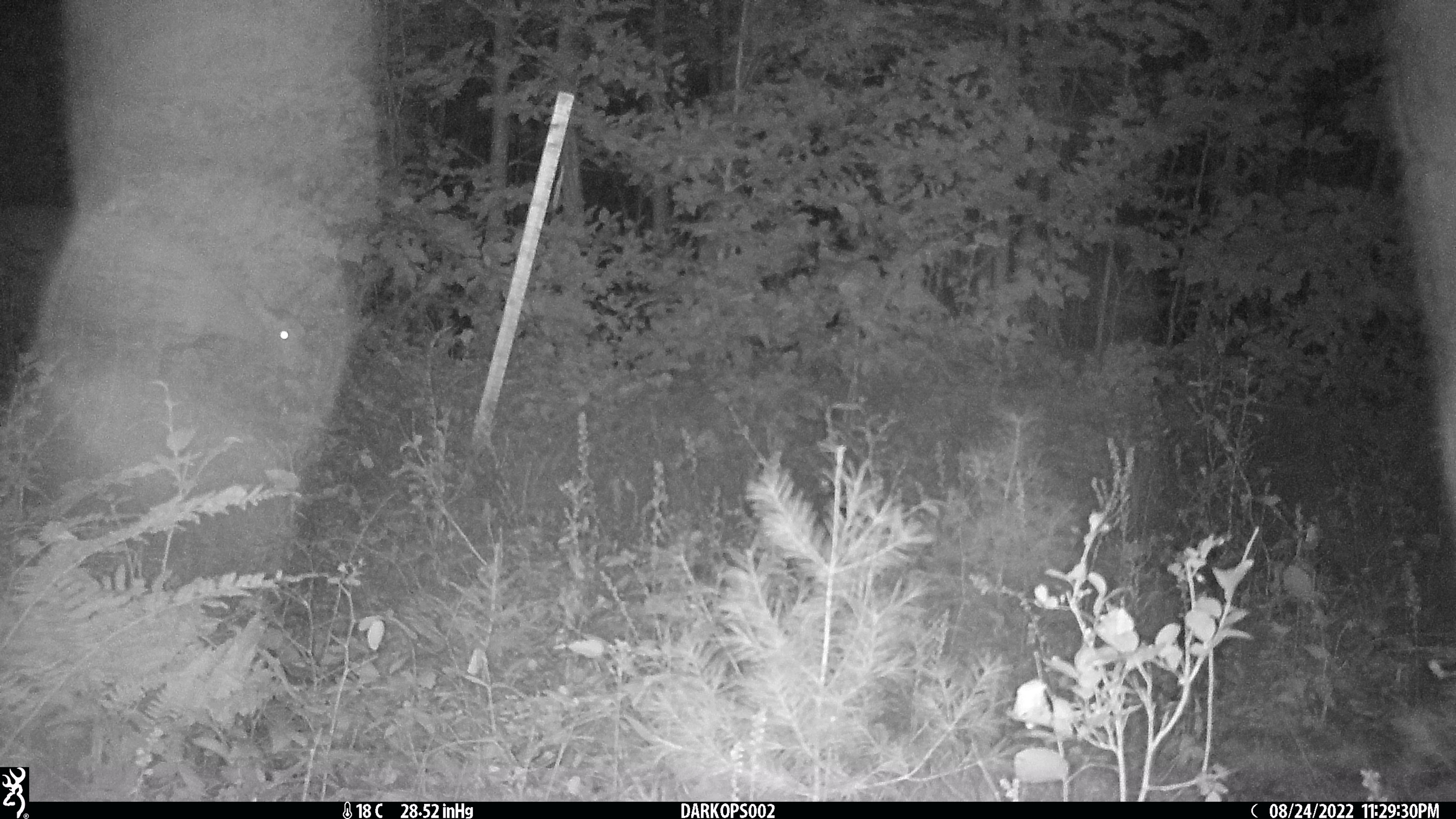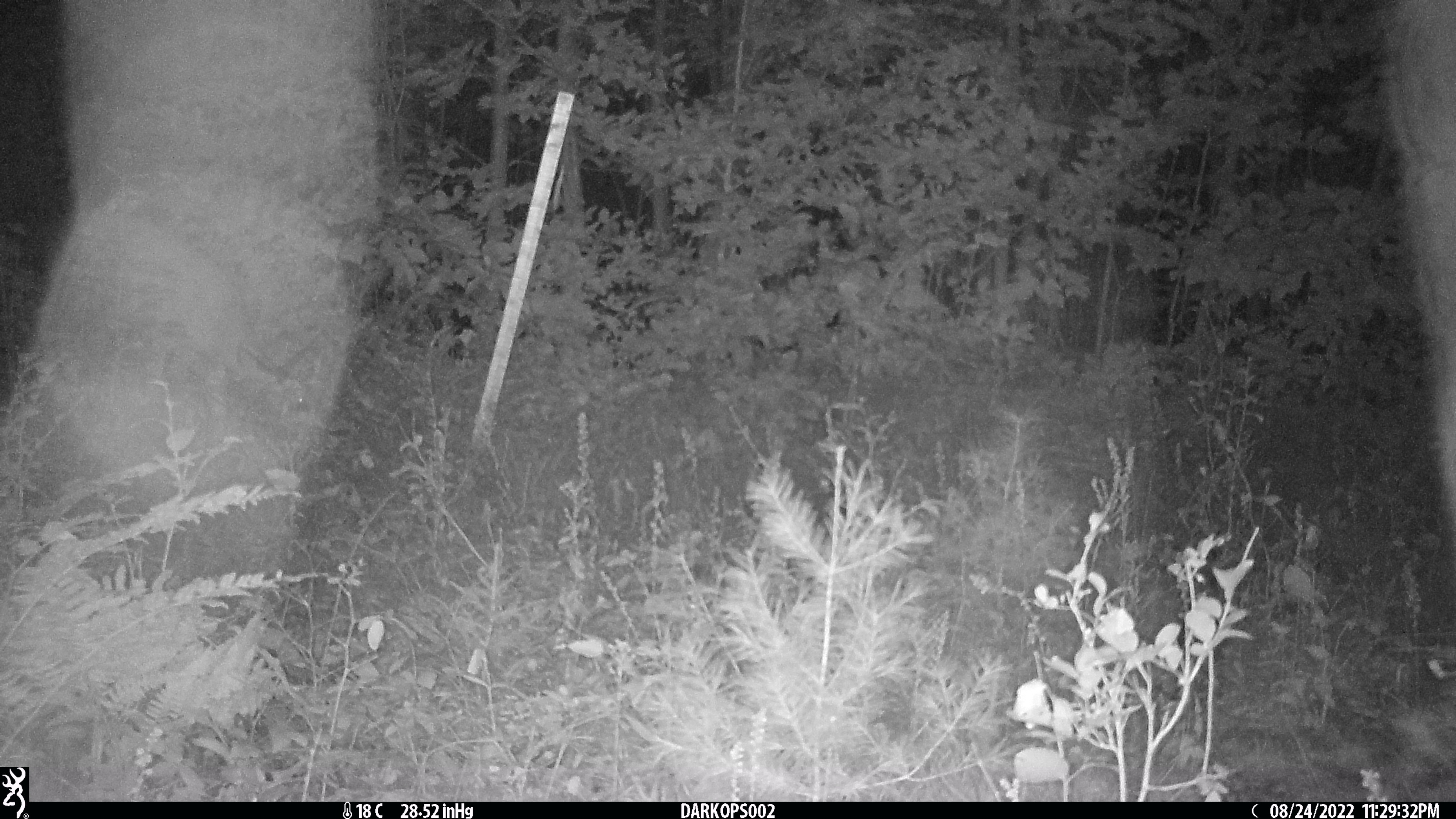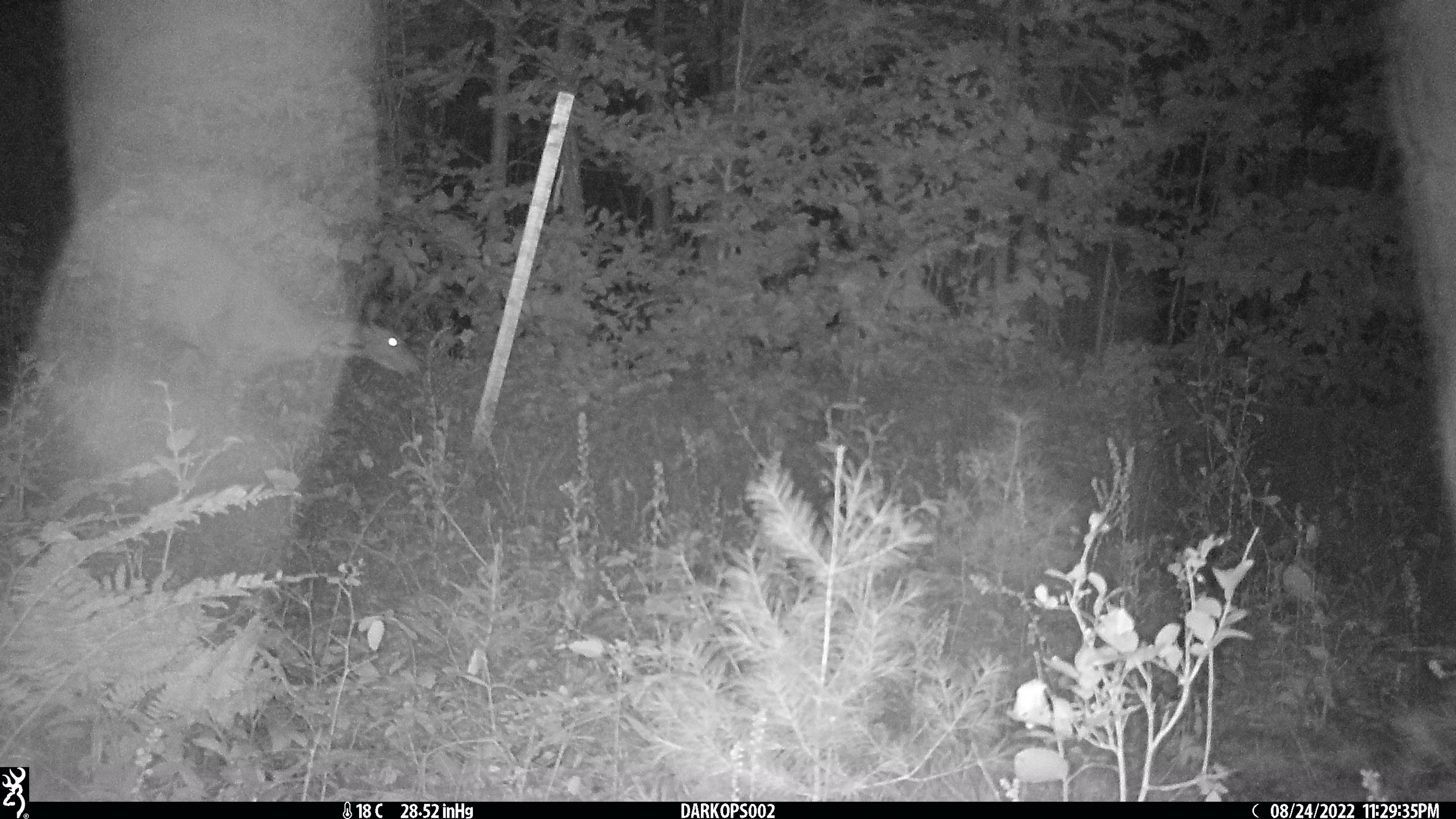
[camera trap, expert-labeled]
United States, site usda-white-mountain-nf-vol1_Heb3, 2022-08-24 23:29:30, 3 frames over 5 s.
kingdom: Animalia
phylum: Chordata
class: Mammalia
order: Artiodactyla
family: Cervidae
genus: Odocoileus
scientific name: Odocoileus virginianus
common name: white-tailed deer